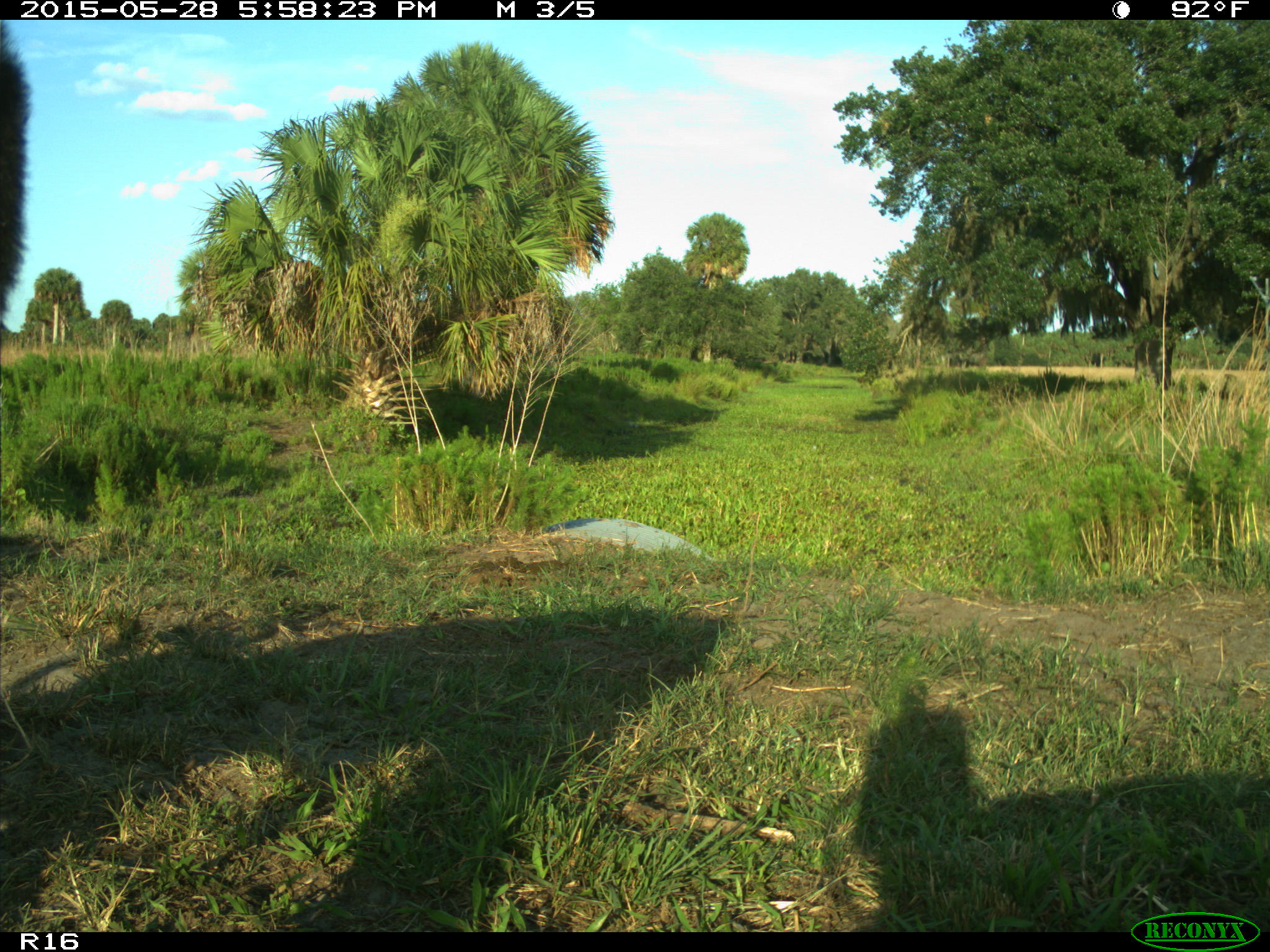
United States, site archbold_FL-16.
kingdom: Animalia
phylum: Chordata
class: Mammalia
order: Artiodactyla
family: Bovidae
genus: Bos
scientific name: Bos taurus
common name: domestic cow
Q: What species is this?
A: Bos taurus (domestic cow).